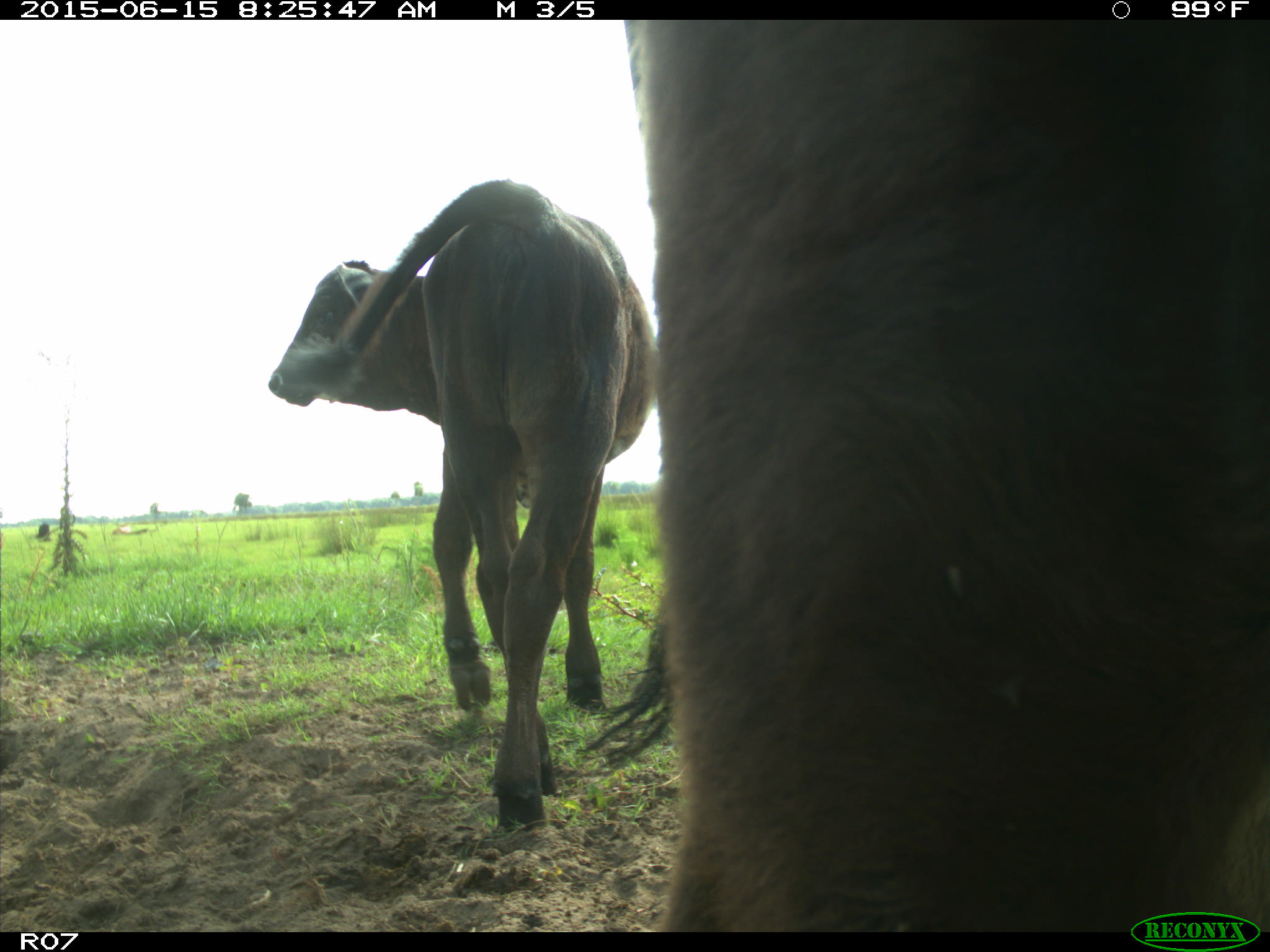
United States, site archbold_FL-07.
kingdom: Animalia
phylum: Chordata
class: Mammalia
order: Artiodactyla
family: Bovidae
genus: Bos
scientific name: Bos taurus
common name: domestic cow